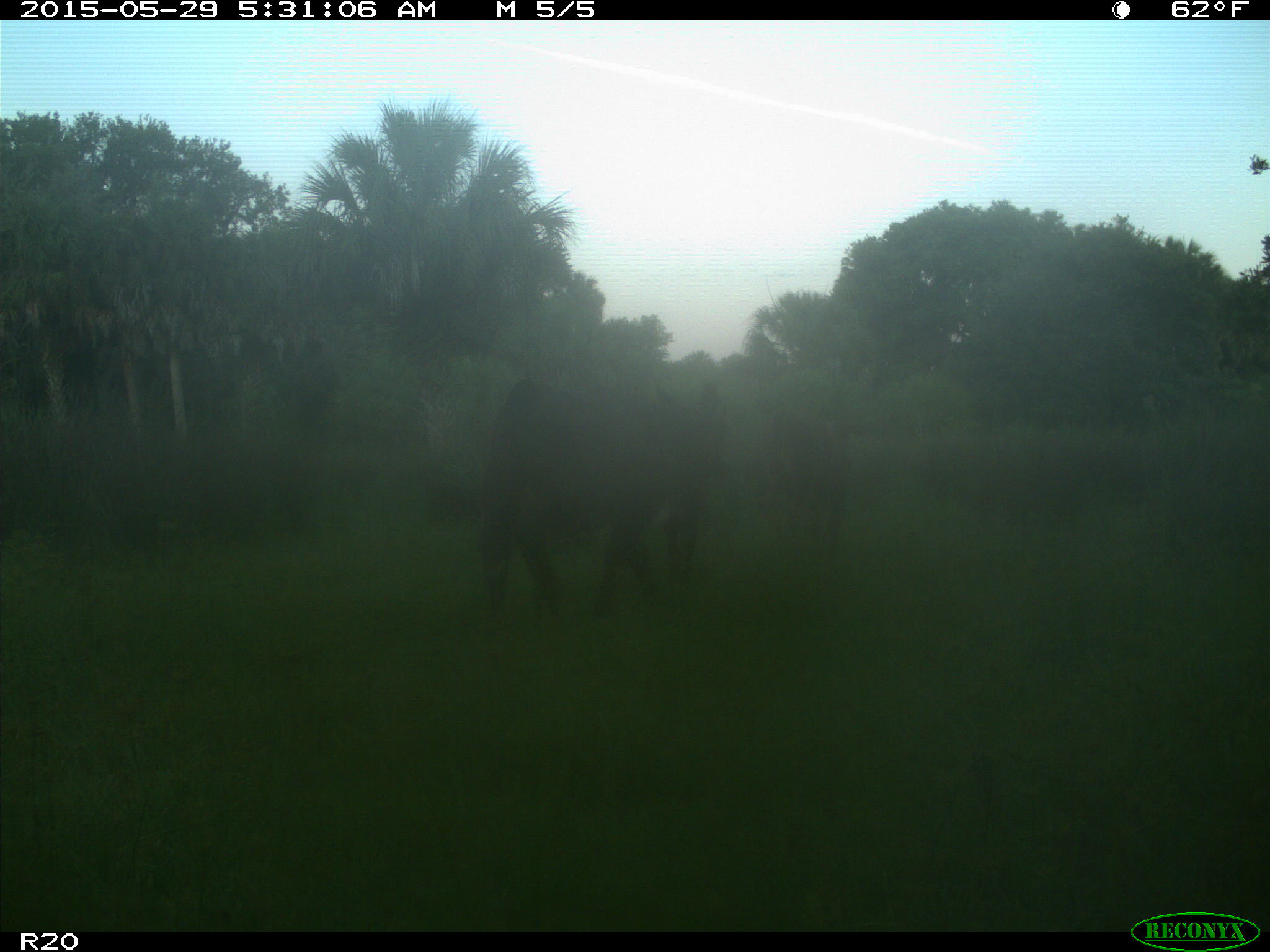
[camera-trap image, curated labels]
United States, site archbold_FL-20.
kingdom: Animalia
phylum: Chordata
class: Mammalia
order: Artiodactyla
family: Bovidae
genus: Bos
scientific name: Bos taurus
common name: domestic cow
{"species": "Bos taurus (domestic cow)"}